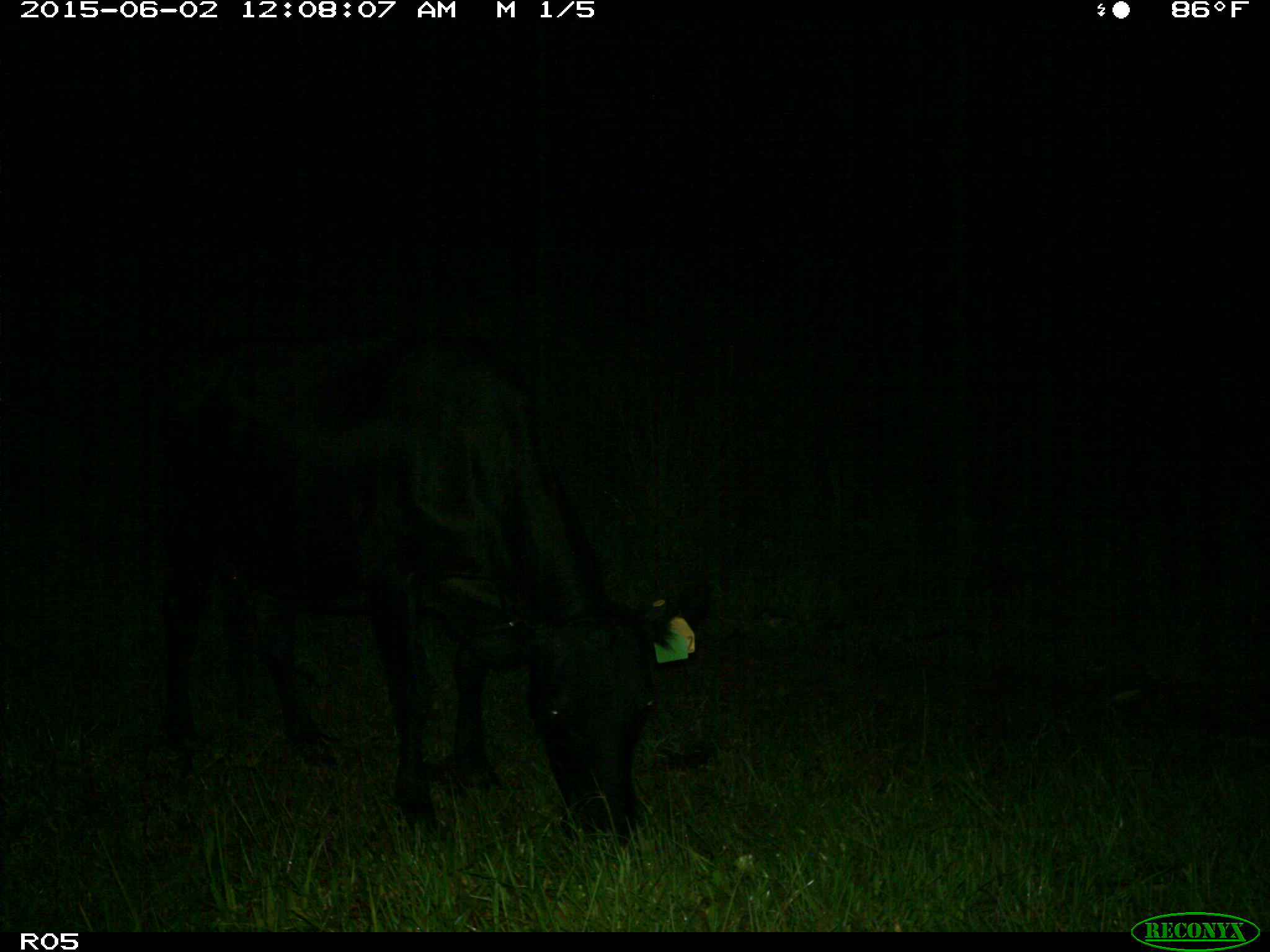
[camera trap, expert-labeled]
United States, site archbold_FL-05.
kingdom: Animalia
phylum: Chordata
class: Mammalia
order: Artiodactyla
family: Bovidae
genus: Bos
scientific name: Bos taurus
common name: domestic cow